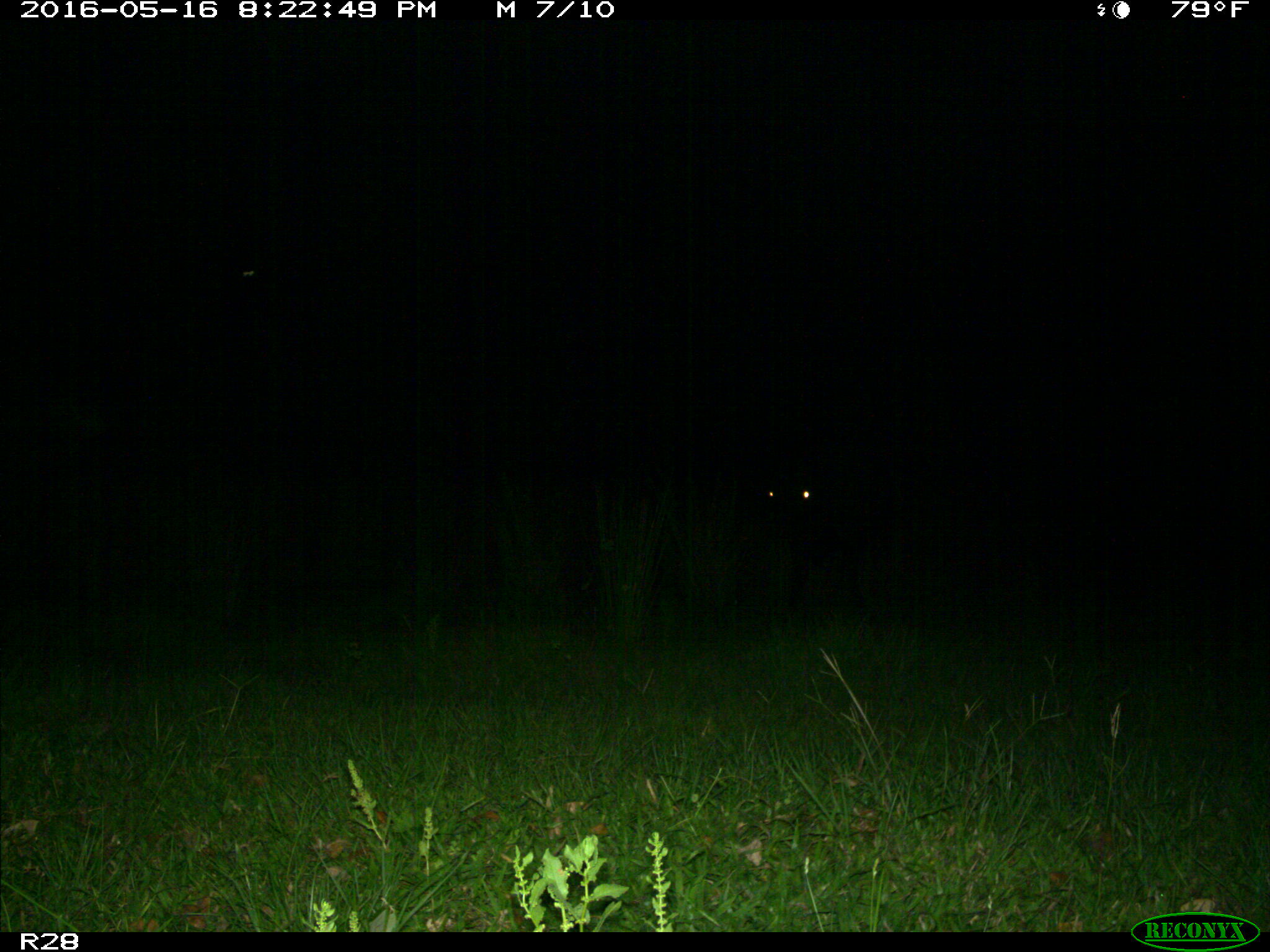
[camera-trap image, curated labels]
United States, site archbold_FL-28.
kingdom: Animalia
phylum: Chordata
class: Mammalia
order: Artiodactyla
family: Bovidae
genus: Bos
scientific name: Bos taurus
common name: domestic cow